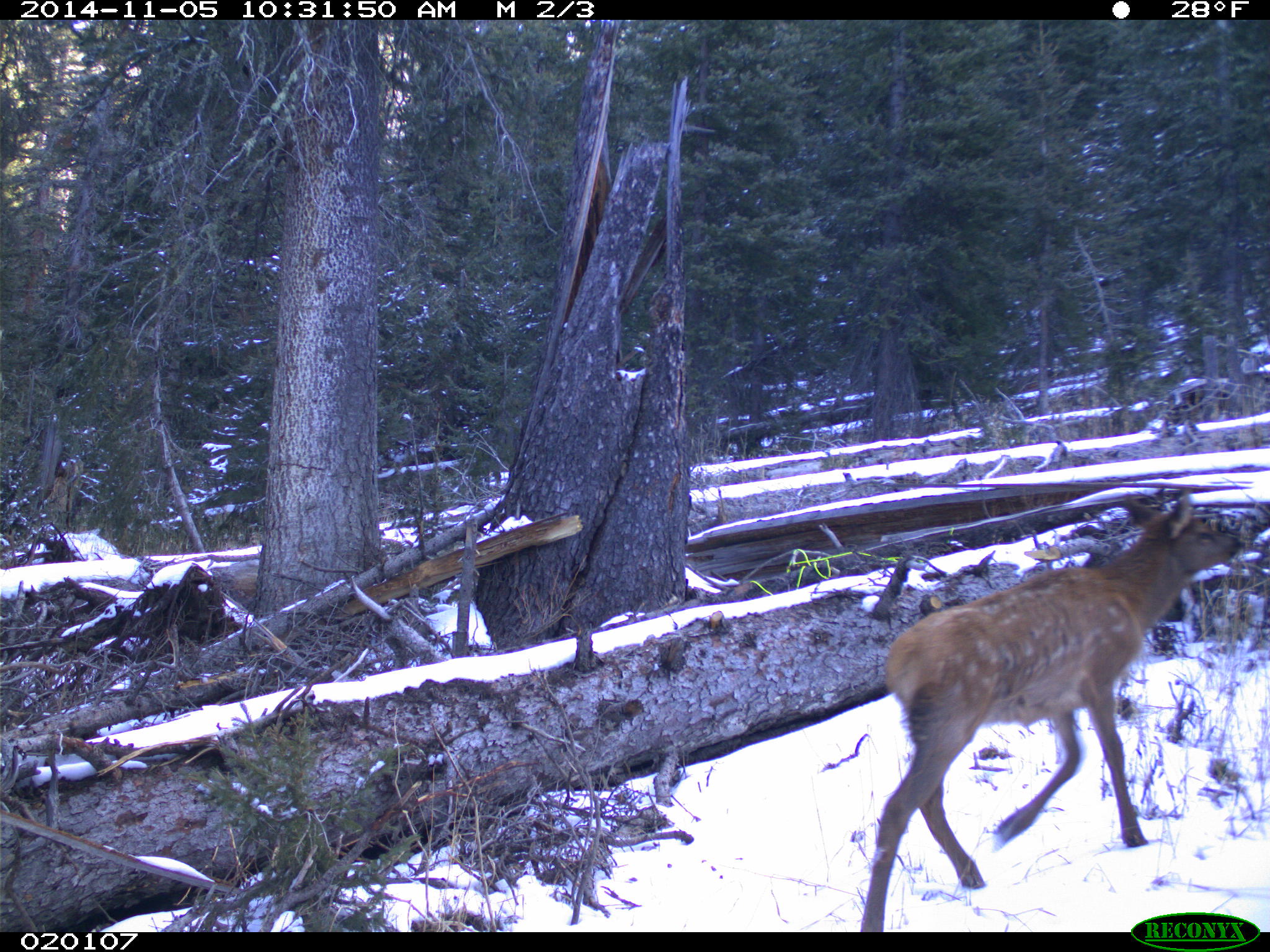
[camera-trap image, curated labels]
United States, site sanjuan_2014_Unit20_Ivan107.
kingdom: Animalia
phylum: Chordata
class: Mammalia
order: Artiodactyla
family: Cervidae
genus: Cervus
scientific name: Cervus elaphus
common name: red deer